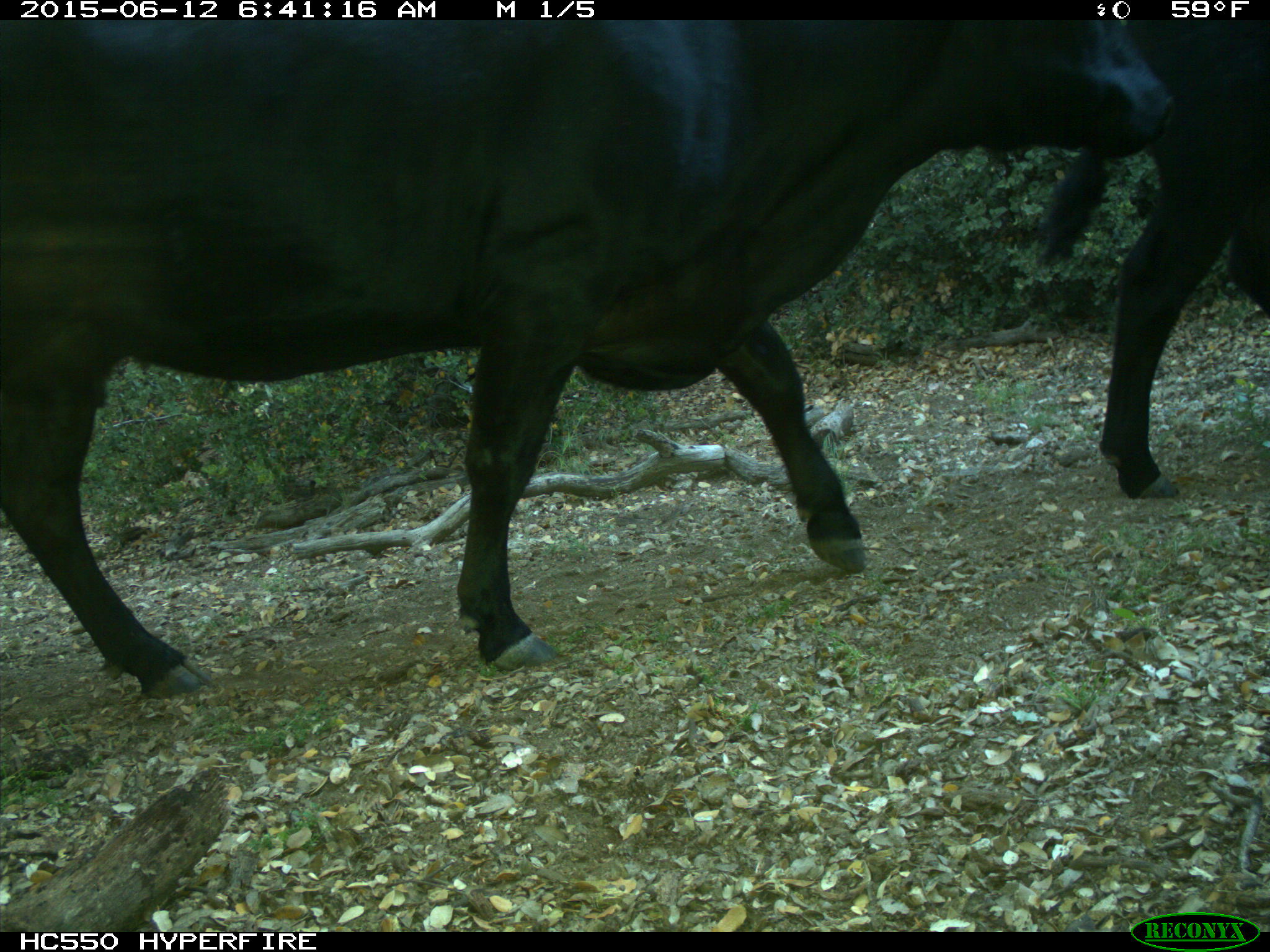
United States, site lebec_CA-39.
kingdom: Animalia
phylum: Chordata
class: Mammalia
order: Artiodactyla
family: Bovidae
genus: Bos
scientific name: Bos taurus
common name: domestic cow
Bos taurus (domestic cow).